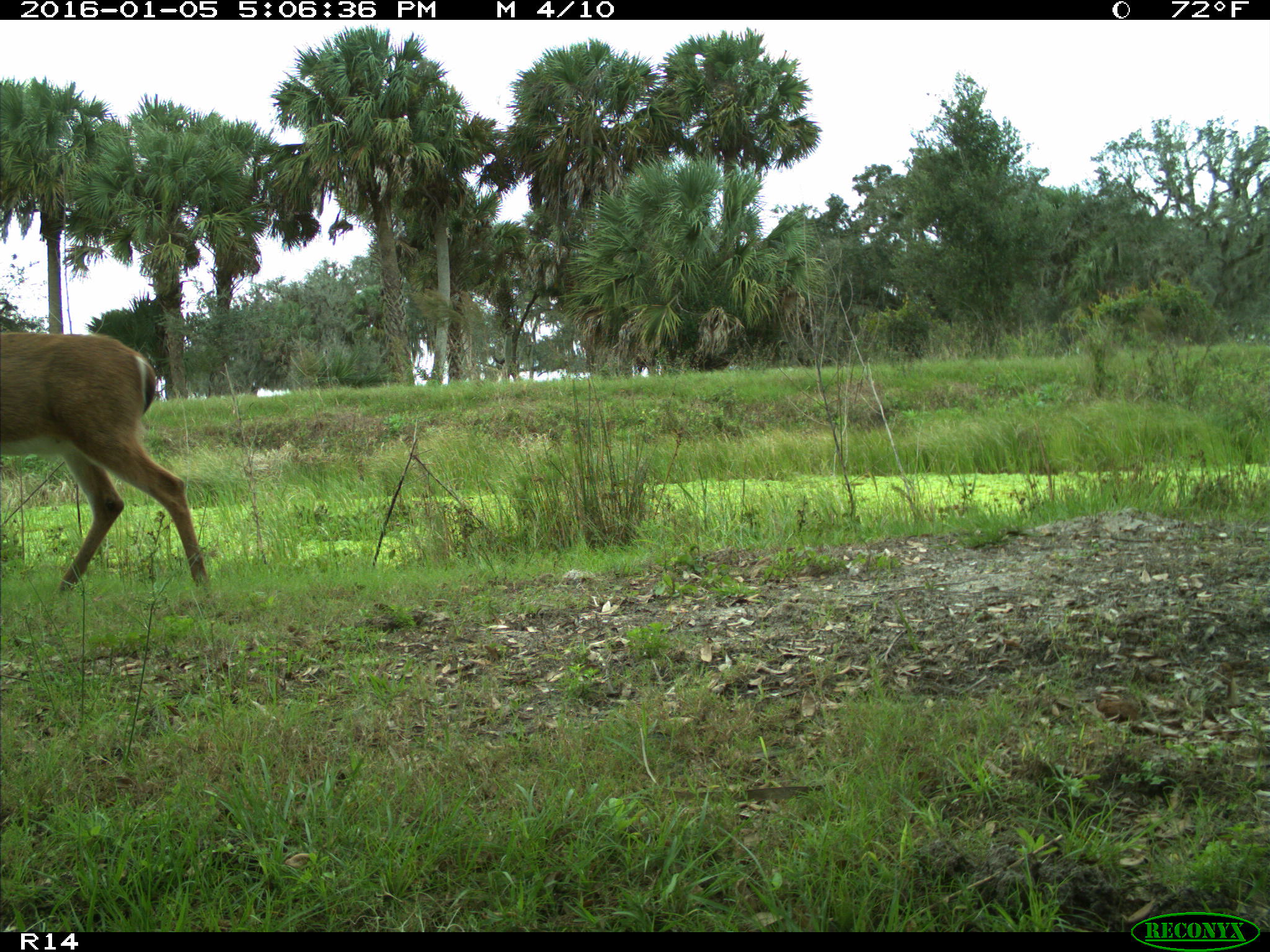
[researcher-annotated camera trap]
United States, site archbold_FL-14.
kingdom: Animalia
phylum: Chordata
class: Mammalia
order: Artiodactyla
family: Cervidae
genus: Odocoileus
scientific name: Odocoileus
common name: deer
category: unidentified deer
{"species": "unidentified deer (deer) (Odocoileus)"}